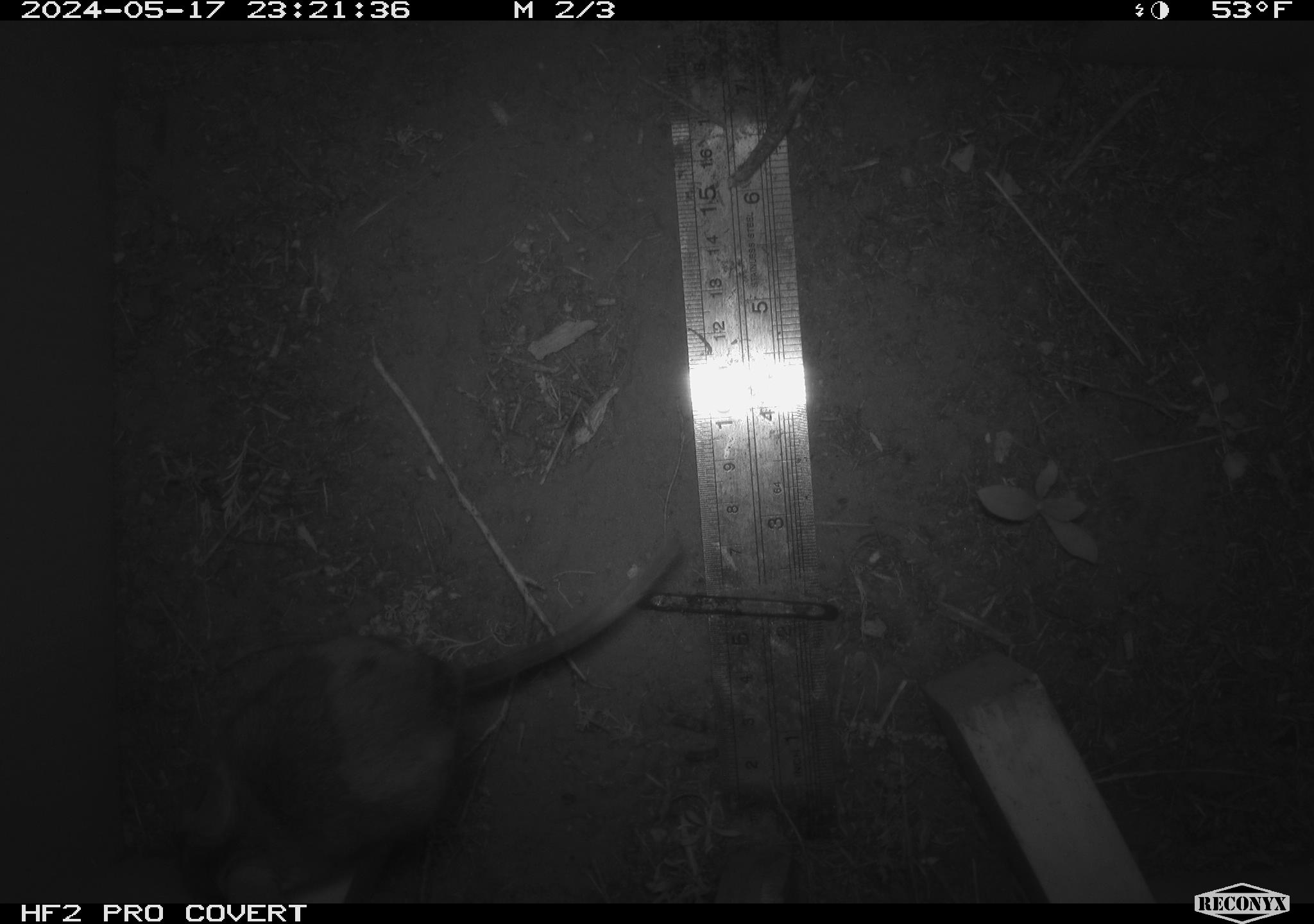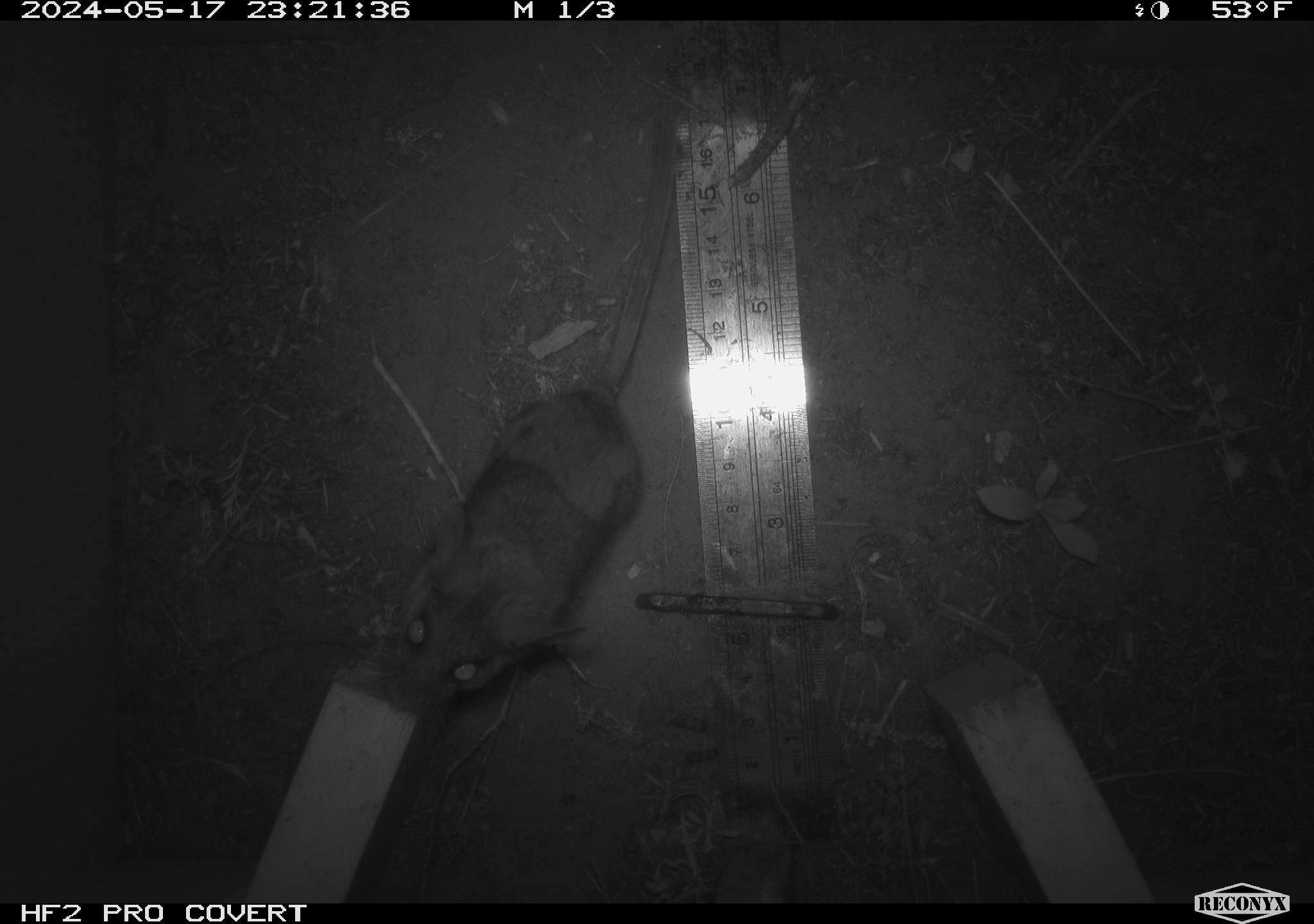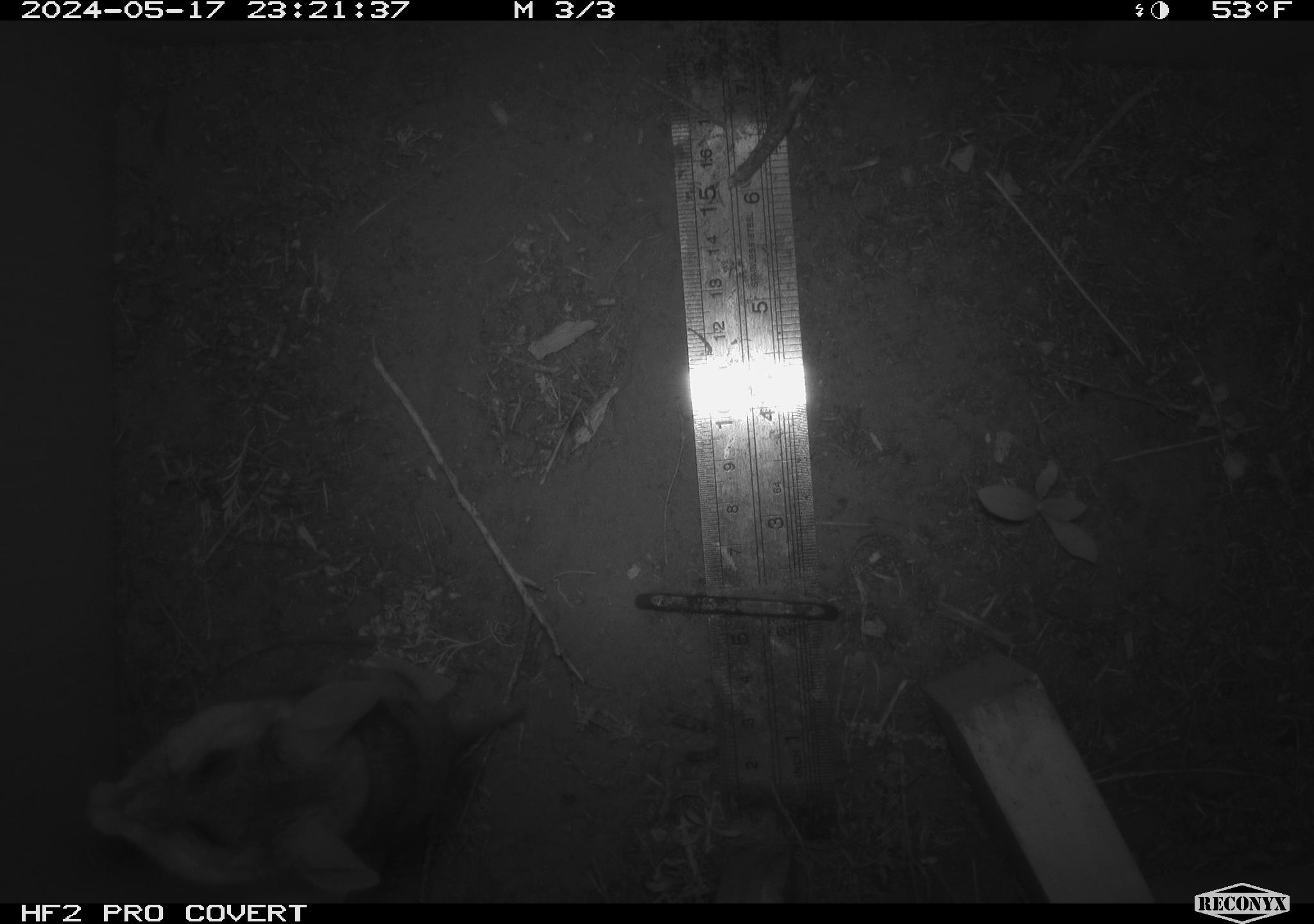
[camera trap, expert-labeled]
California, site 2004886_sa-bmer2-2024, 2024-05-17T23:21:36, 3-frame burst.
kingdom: Animalia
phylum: Chordata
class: Mammalia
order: Rodentia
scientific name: Rodentia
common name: mouse species